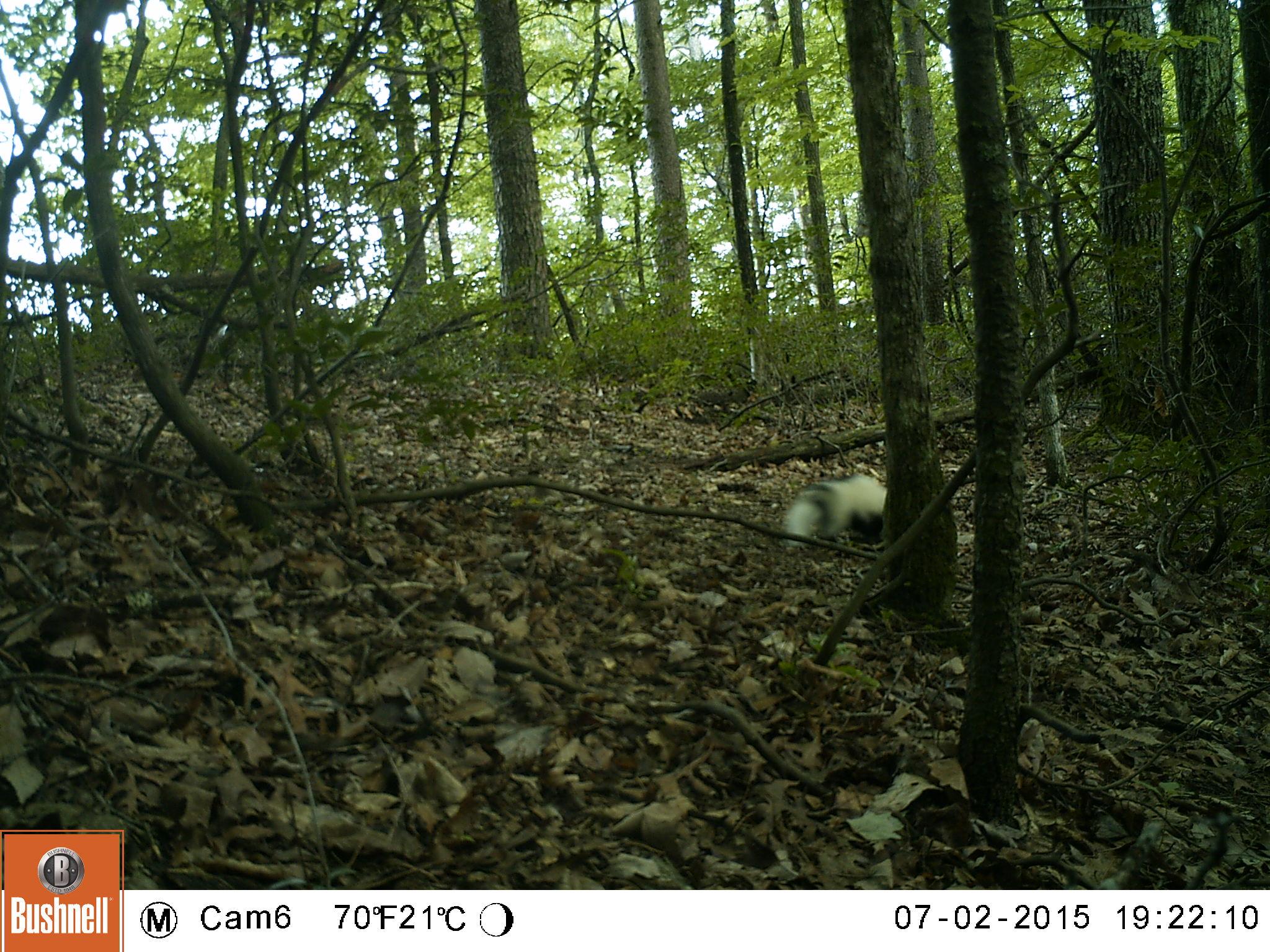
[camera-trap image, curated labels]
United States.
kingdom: Animalia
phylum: Chordata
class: Mammalia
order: Carnivora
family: Mephitidae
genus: Mephitis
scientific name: Mephitis mephitis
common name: striped skunk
Striped Skunk (Mephitis mephitis).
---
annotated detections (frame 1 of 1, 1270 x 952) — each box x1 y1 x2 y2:
Striped Skunk: 778 465 897 562